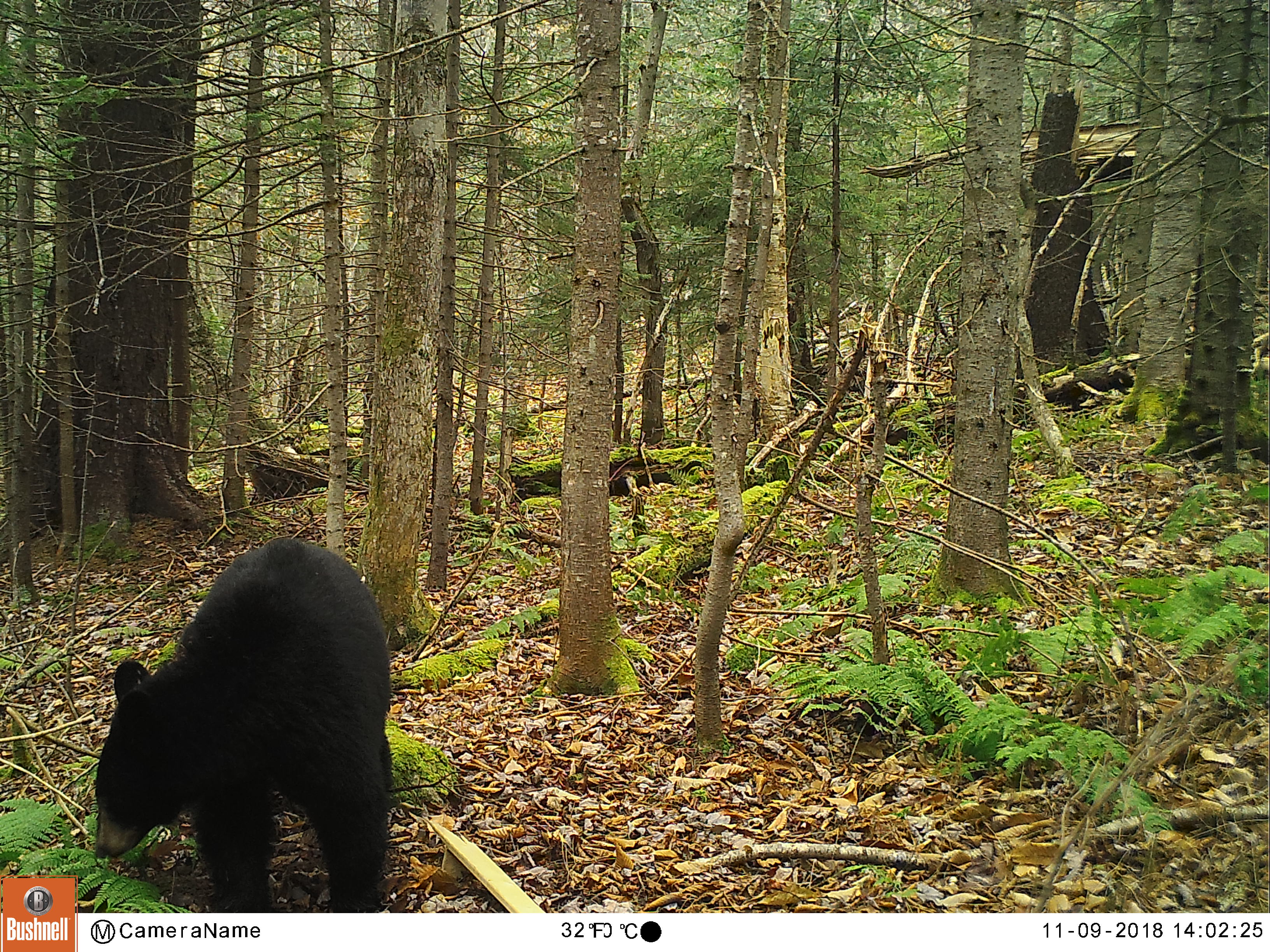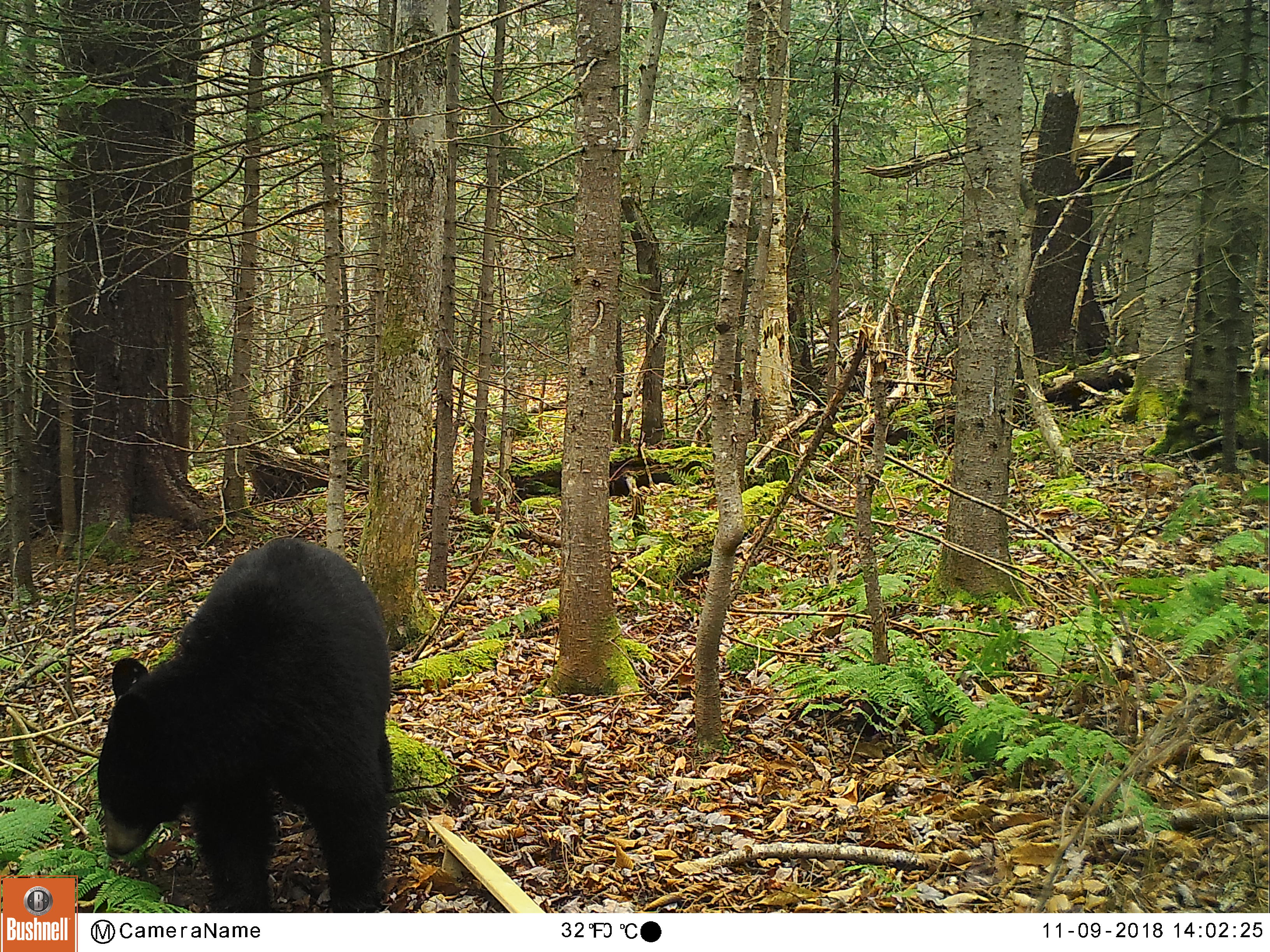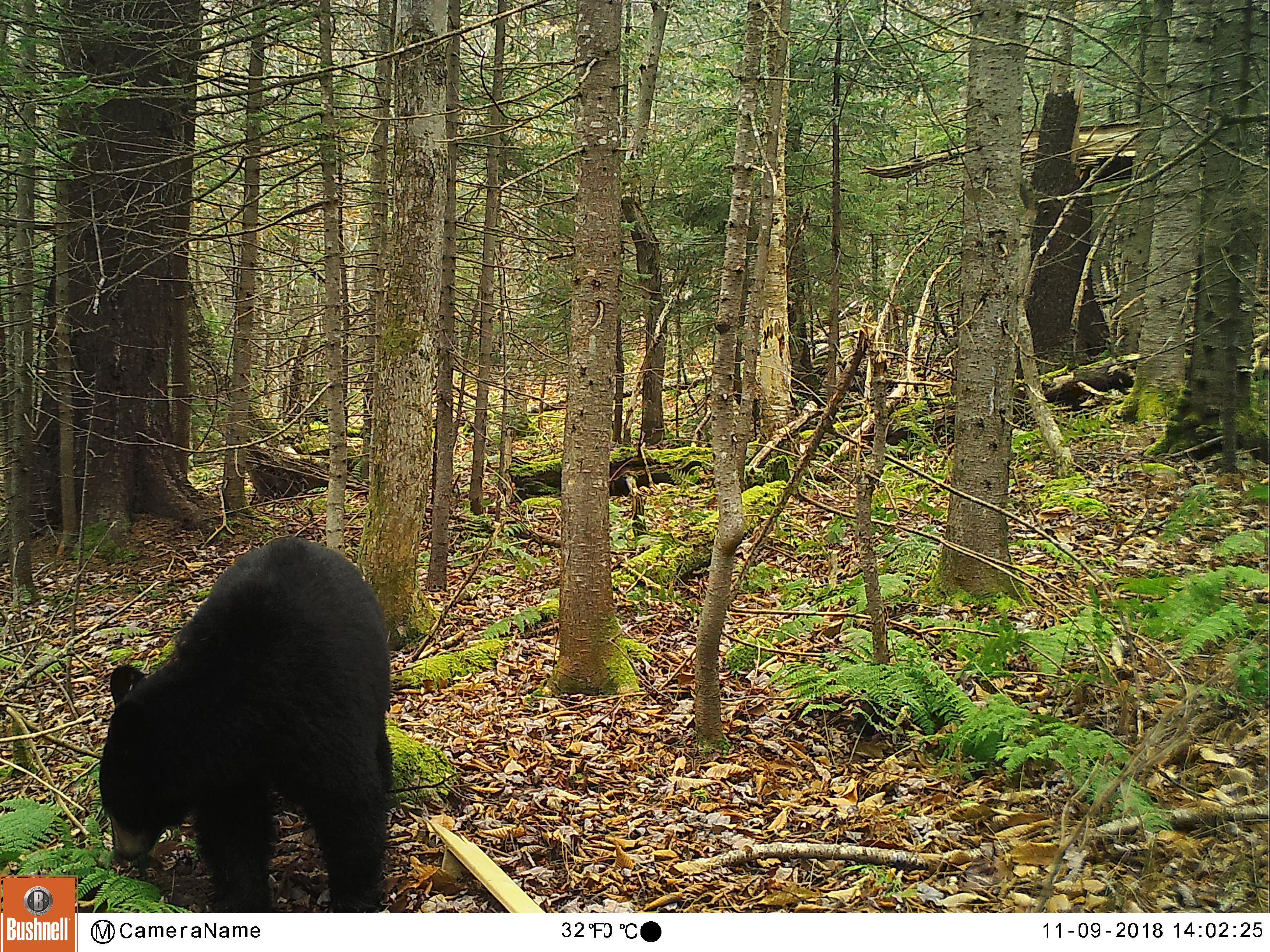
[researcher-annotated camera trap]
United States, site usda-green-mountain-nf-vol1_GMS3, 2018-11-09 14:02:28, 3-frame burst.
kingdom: Animalia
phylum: Chordata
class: Mammalia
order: Carnivora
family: Ursidae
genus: Ursus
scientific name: Ursus americanus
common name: black bear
Black bear (Ursus americanus).